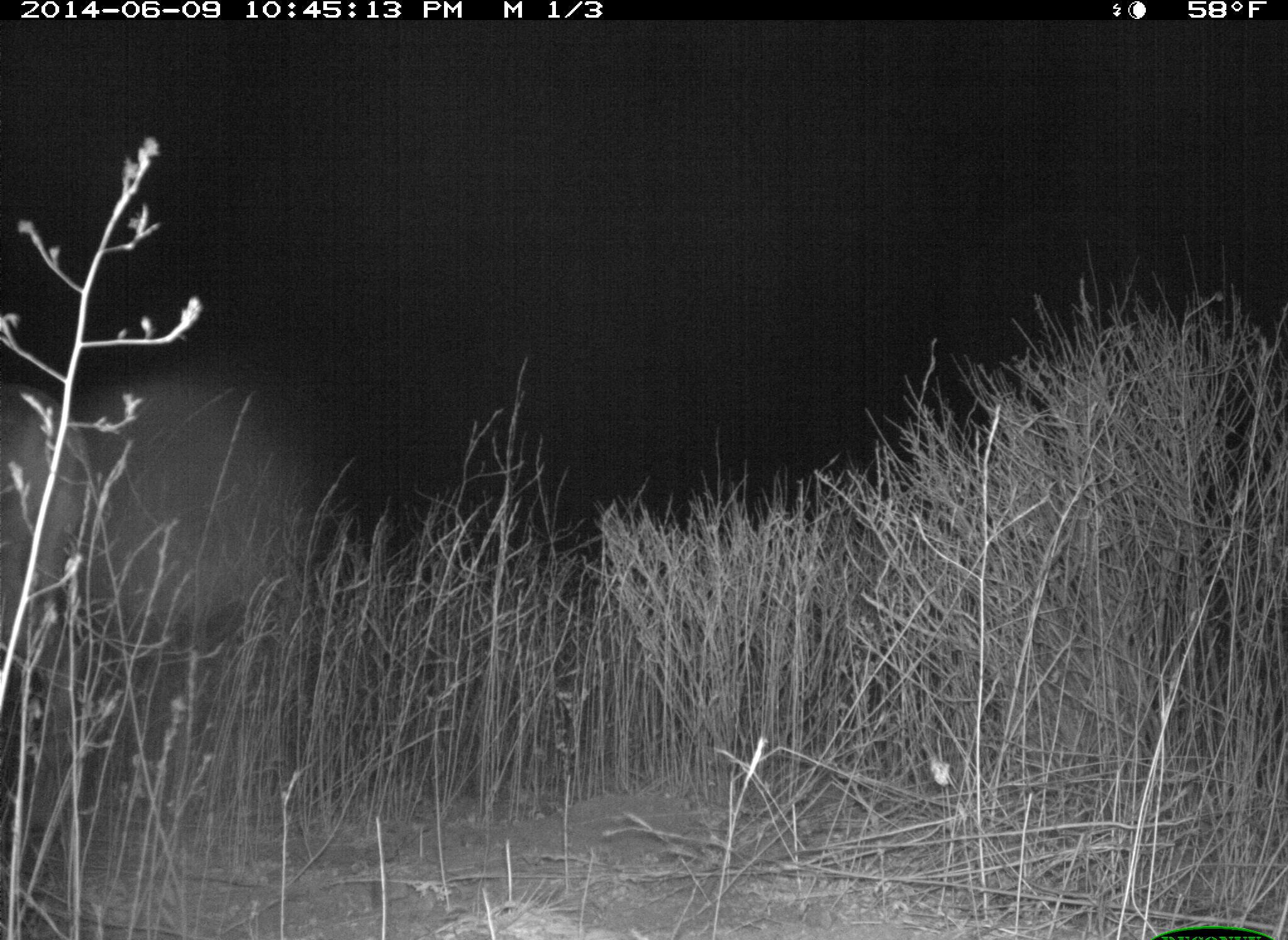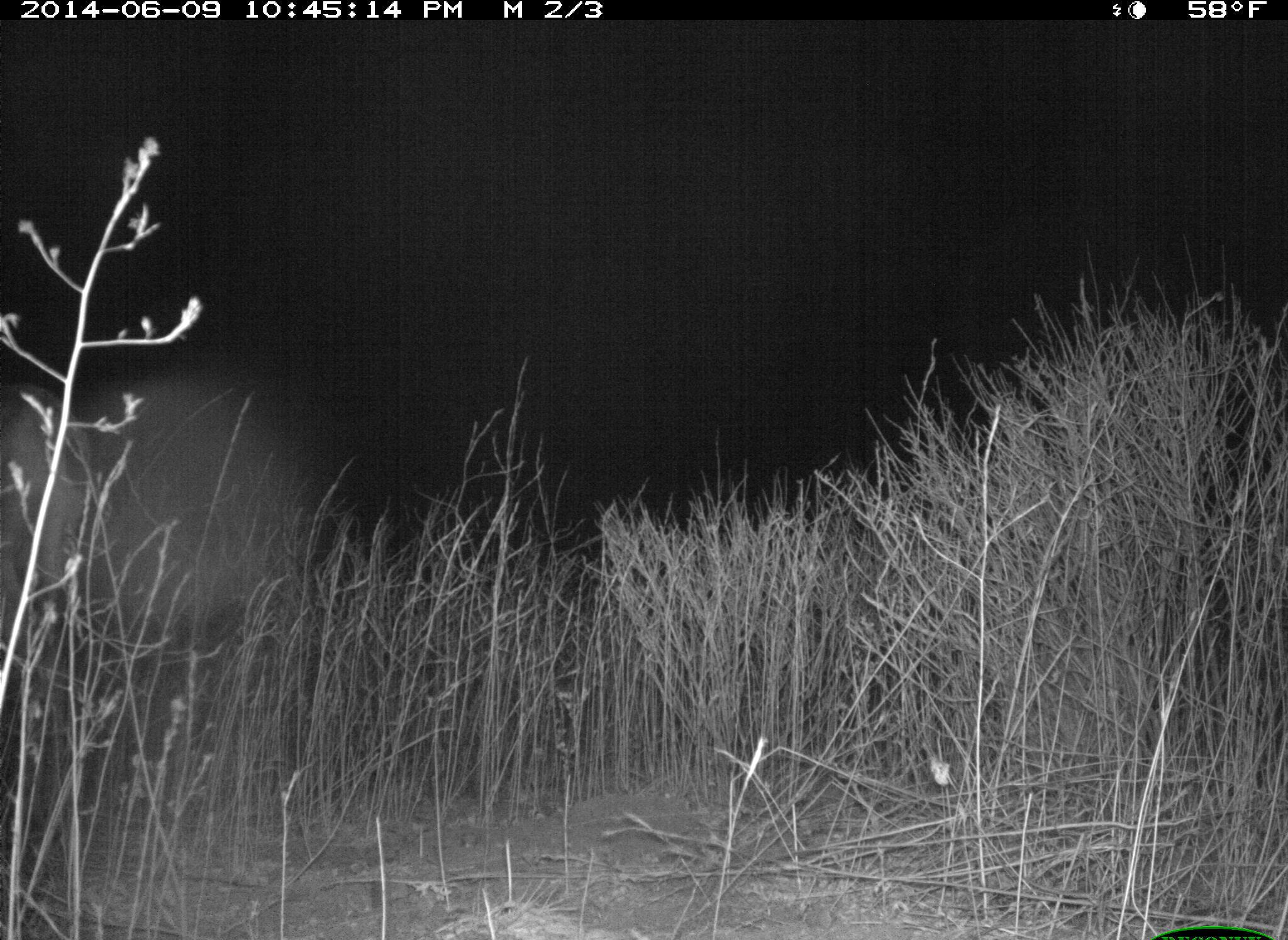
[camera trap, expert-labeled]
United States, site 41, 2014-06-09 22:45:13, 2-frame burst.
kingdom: Animalia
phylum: Chordata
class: Mammalia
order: Artiodactyla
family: Cervidae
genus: Odocoileus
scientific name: Odocoileus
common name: deer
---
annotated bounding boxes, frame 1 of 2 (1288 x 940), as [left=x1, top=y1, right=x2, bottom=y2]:
deer: [left=0, top=384, right=111, bottom=834]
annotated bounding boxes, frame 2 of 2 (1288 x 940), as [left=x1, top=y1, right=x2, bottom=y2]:
deer: [left=0, top=383, right=108, bottom=803]